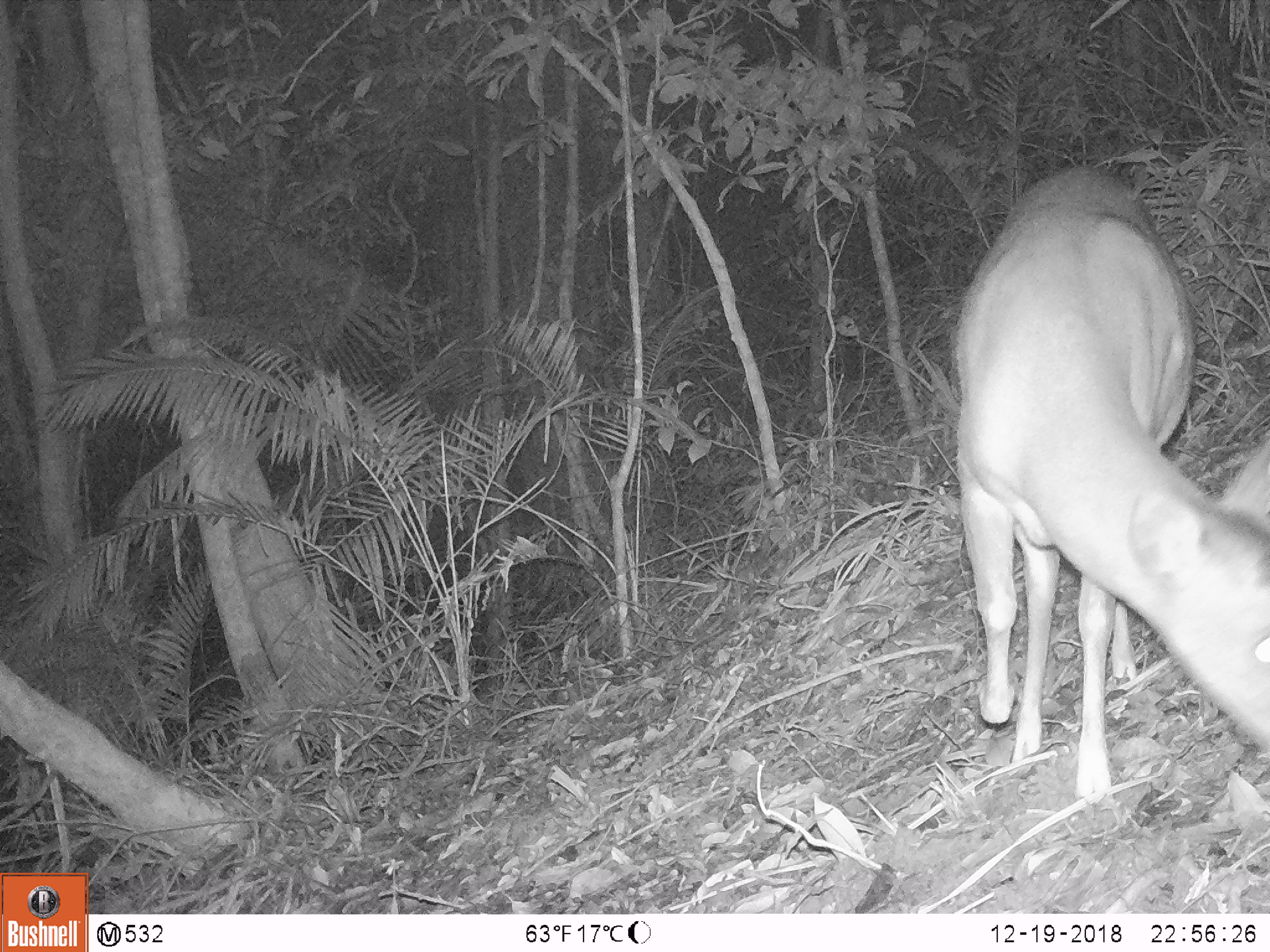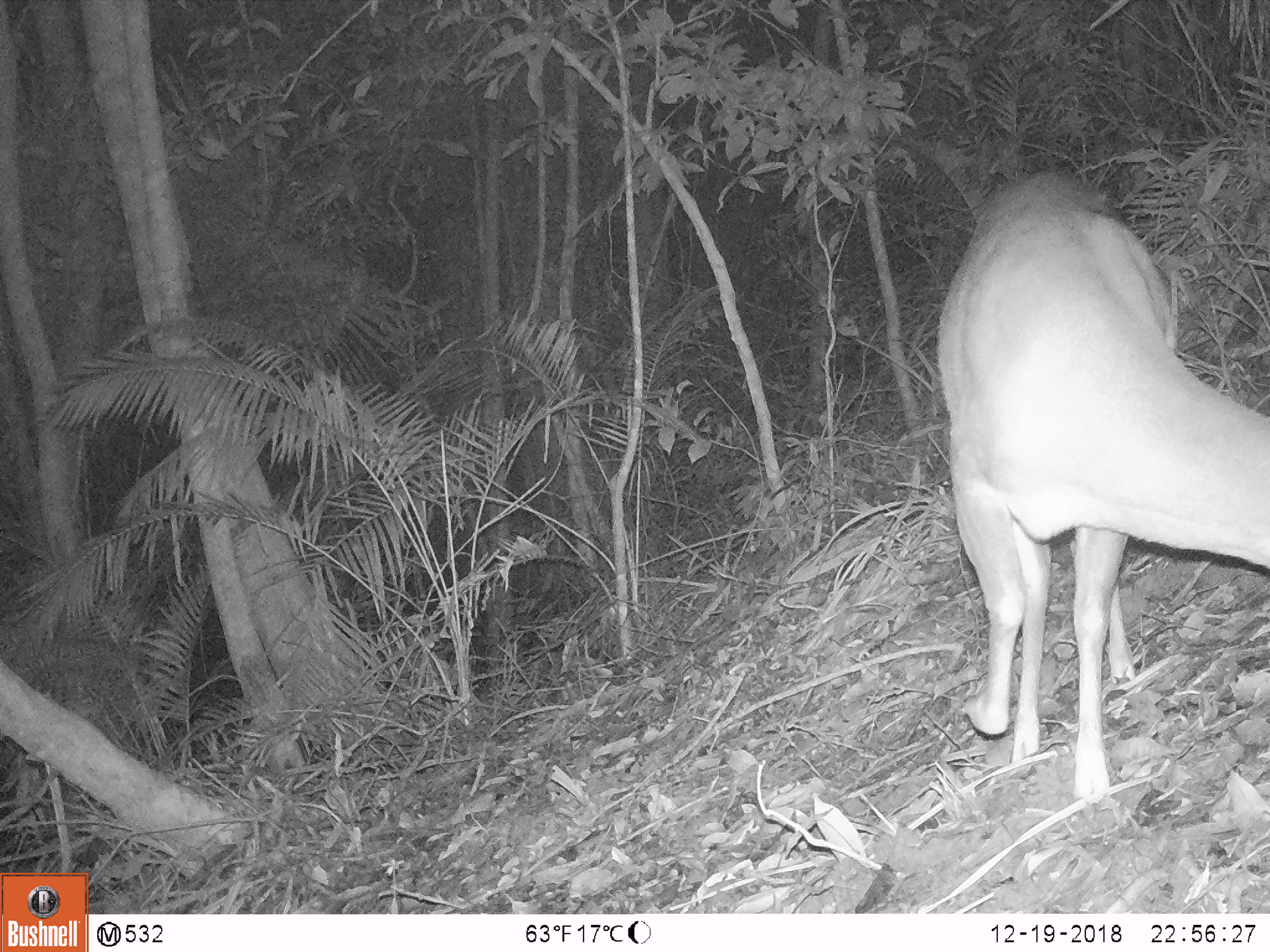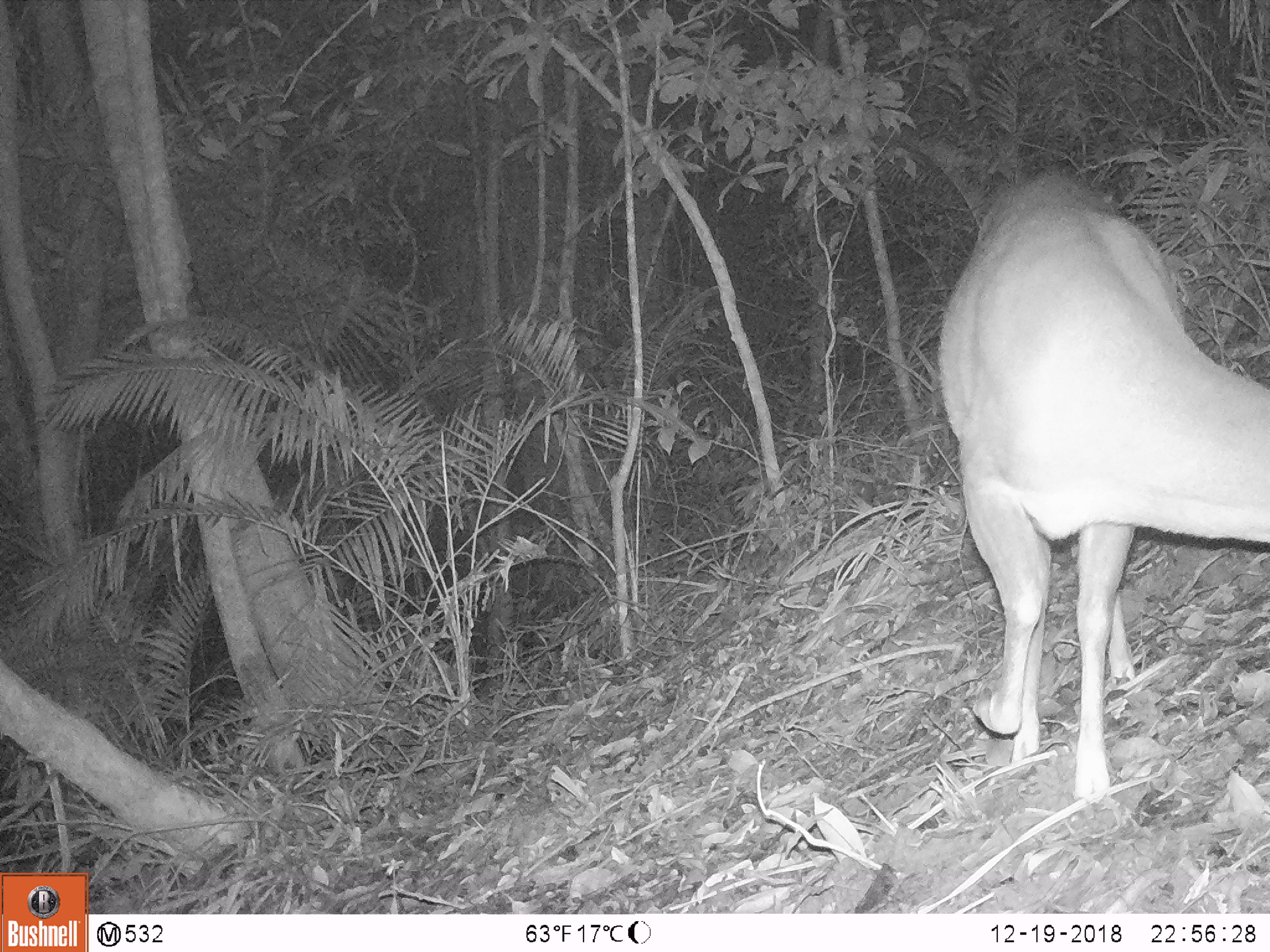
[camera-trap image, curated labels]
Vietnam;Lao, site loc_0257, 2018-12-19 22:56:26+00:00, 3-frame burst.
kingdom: Animalia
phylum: Chordata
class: Mammalia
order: Artiodactyla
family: Cervidae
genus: Muntiacus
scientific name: Muntiacus vuquangensis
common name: large-antlered muntjac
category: large antlered muntjac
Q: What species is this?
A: Large antlered muntjac (large-antlered muntjac) (Muntiacus vuquangensis).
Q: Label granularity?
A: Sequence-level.